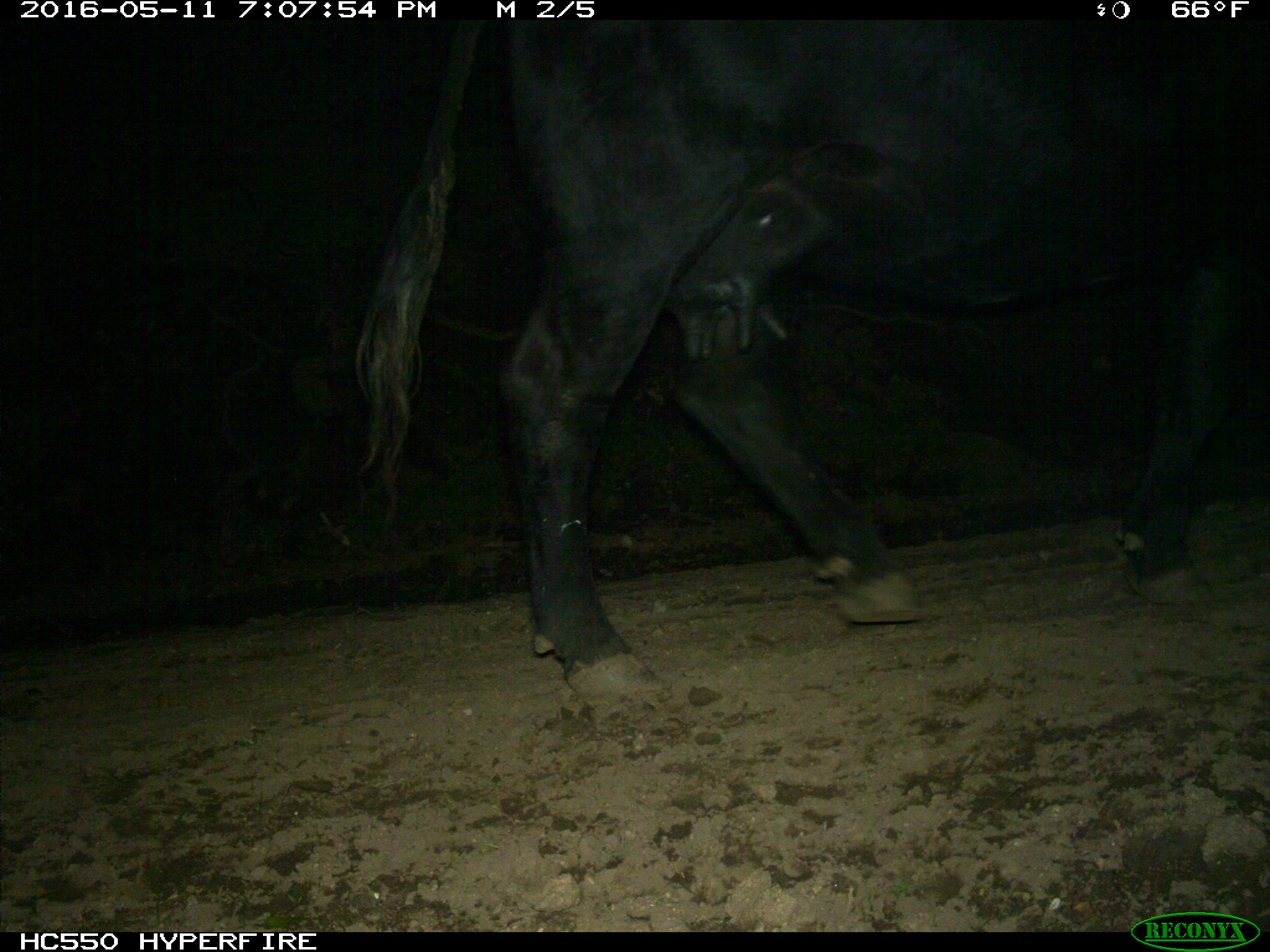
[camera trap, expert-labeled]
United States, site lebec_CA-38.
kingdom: Animalia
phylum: Chordata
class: Mammalia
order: Artiodactyla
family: Bovidae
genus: Bos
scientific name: Bos taurus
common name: domestic cow